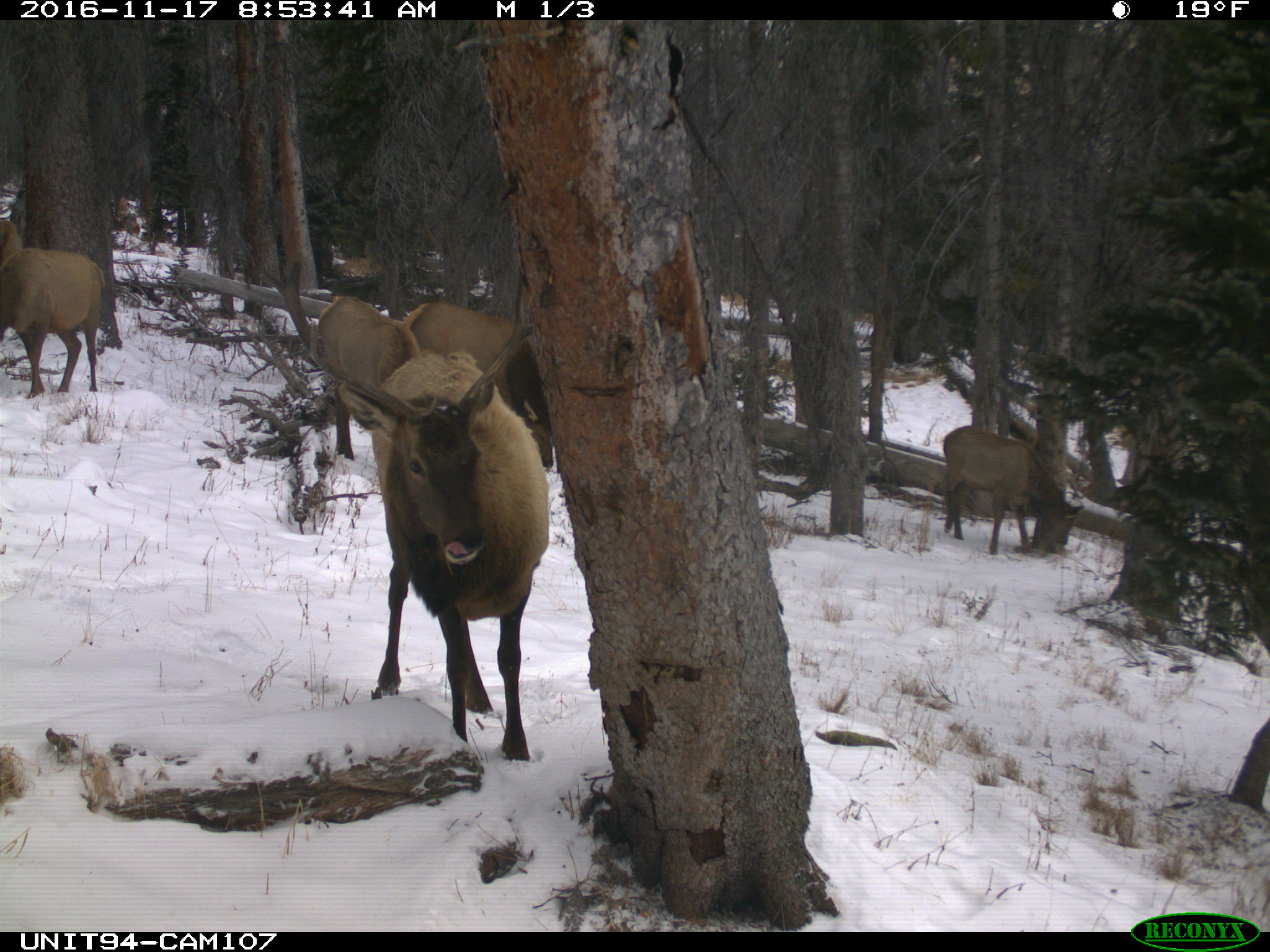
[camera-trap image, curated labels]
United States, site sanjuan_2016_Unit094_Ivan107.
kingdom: Animalia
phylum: Chordata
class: Mammalia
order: Artiodactyla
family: Cervidae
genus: Cervus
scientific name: Cervus elaphus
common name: red deer